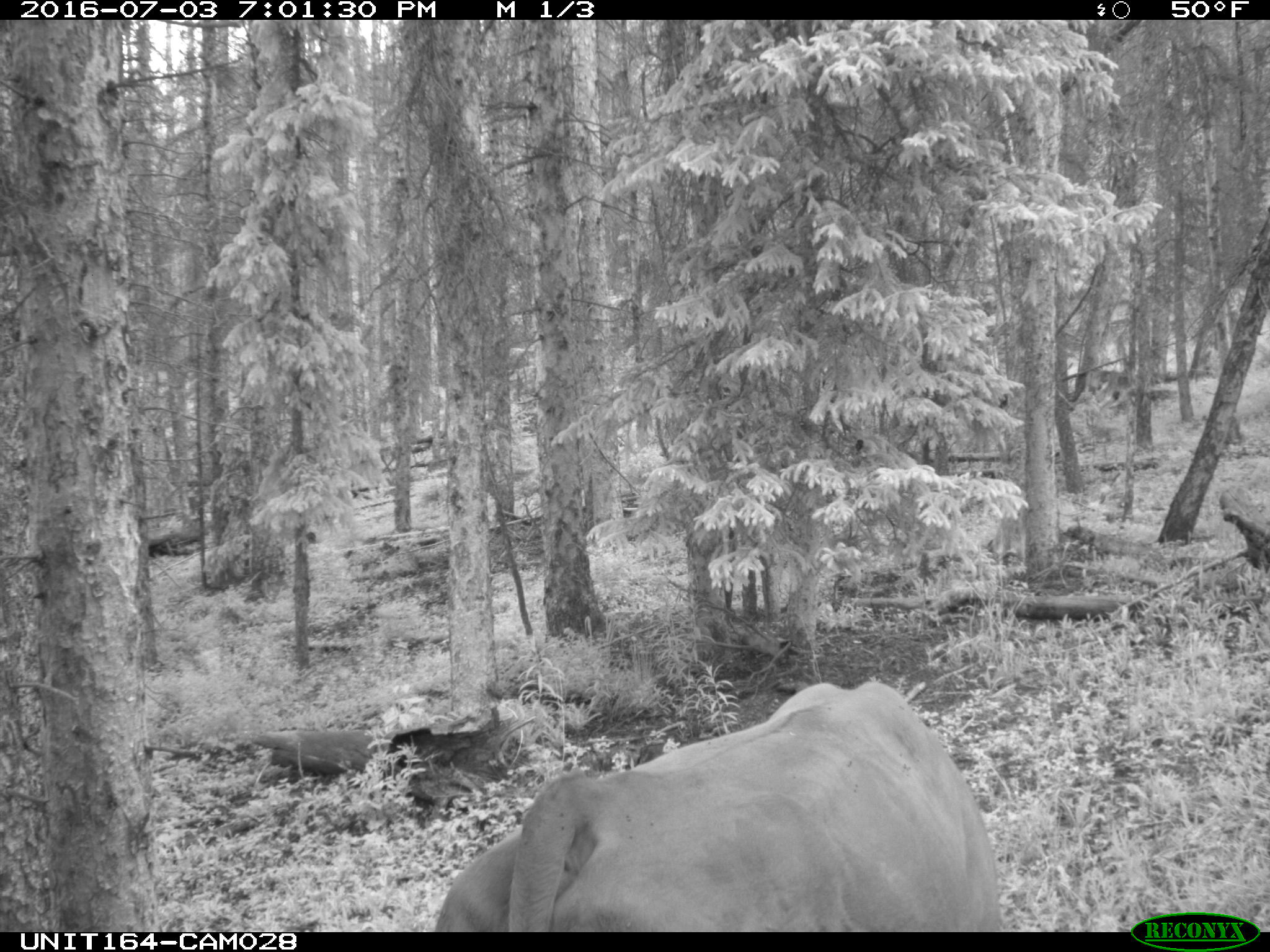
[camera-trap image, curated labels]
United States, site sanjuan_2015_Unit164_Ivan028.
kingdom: Animalia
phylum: Chordata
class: Mammalia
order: Artiodactyla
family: Bovidae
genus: Bos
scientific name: Bos taurus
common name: domestic cow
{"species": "Bos taurus (domestic cow)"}